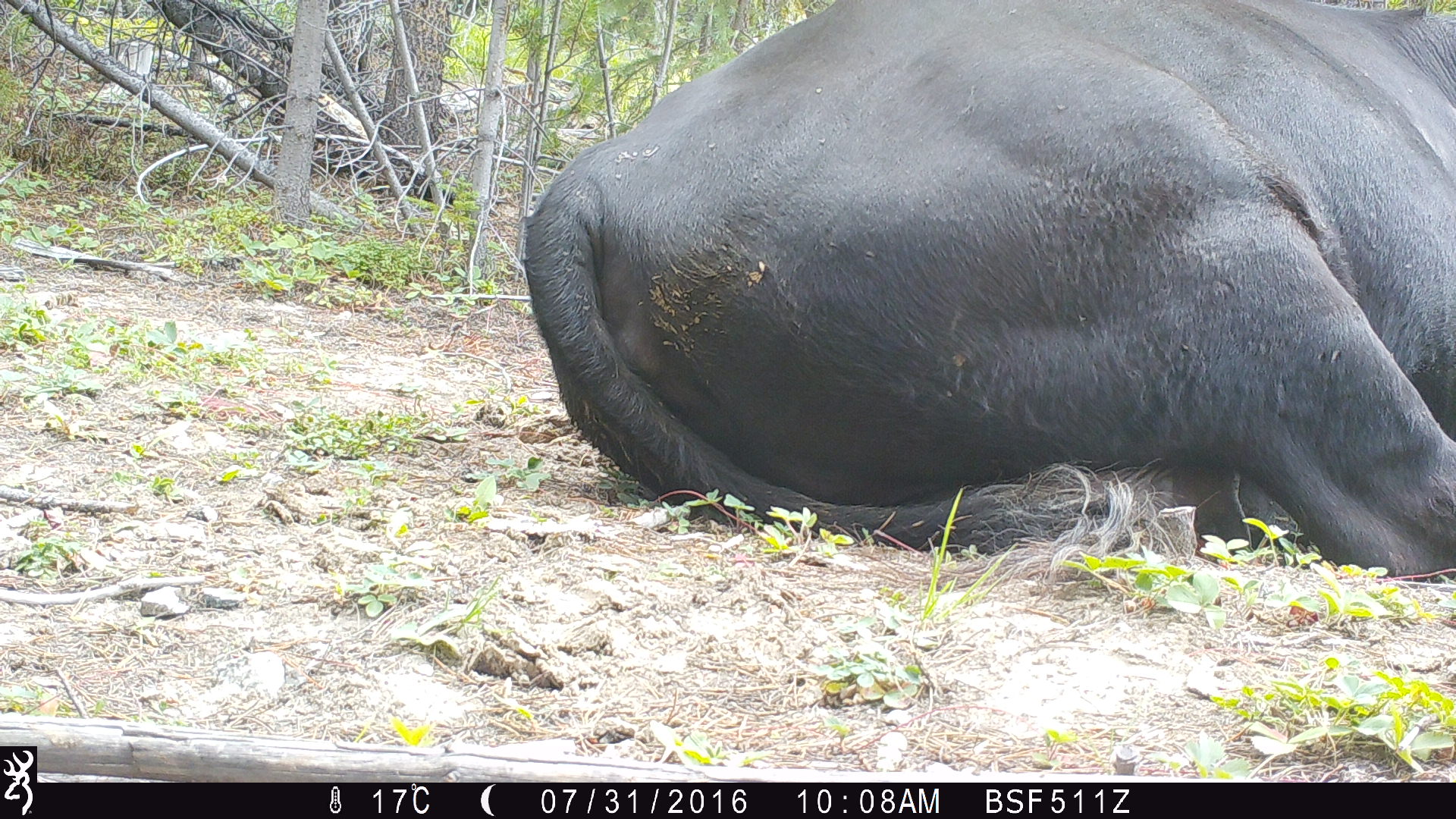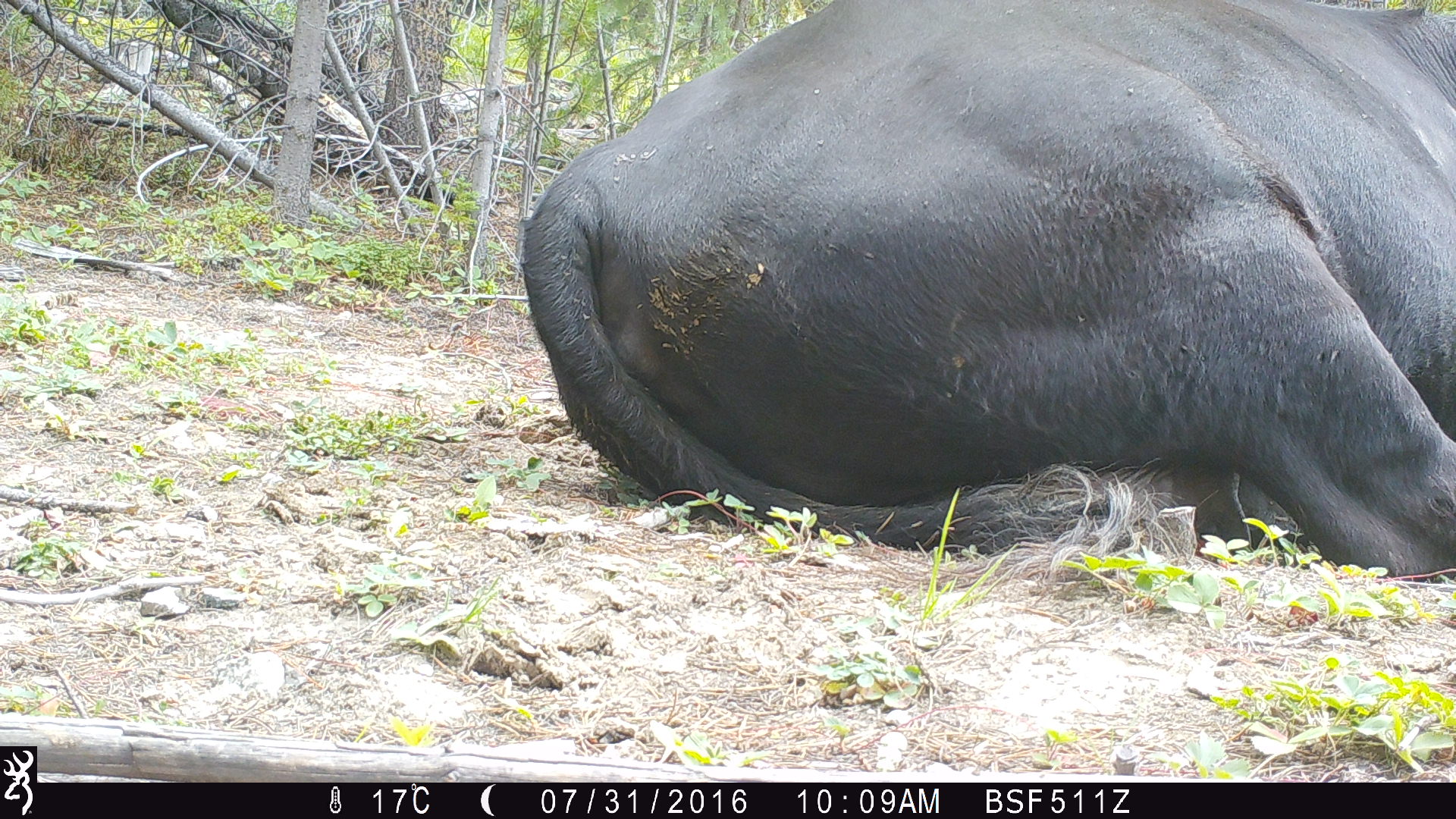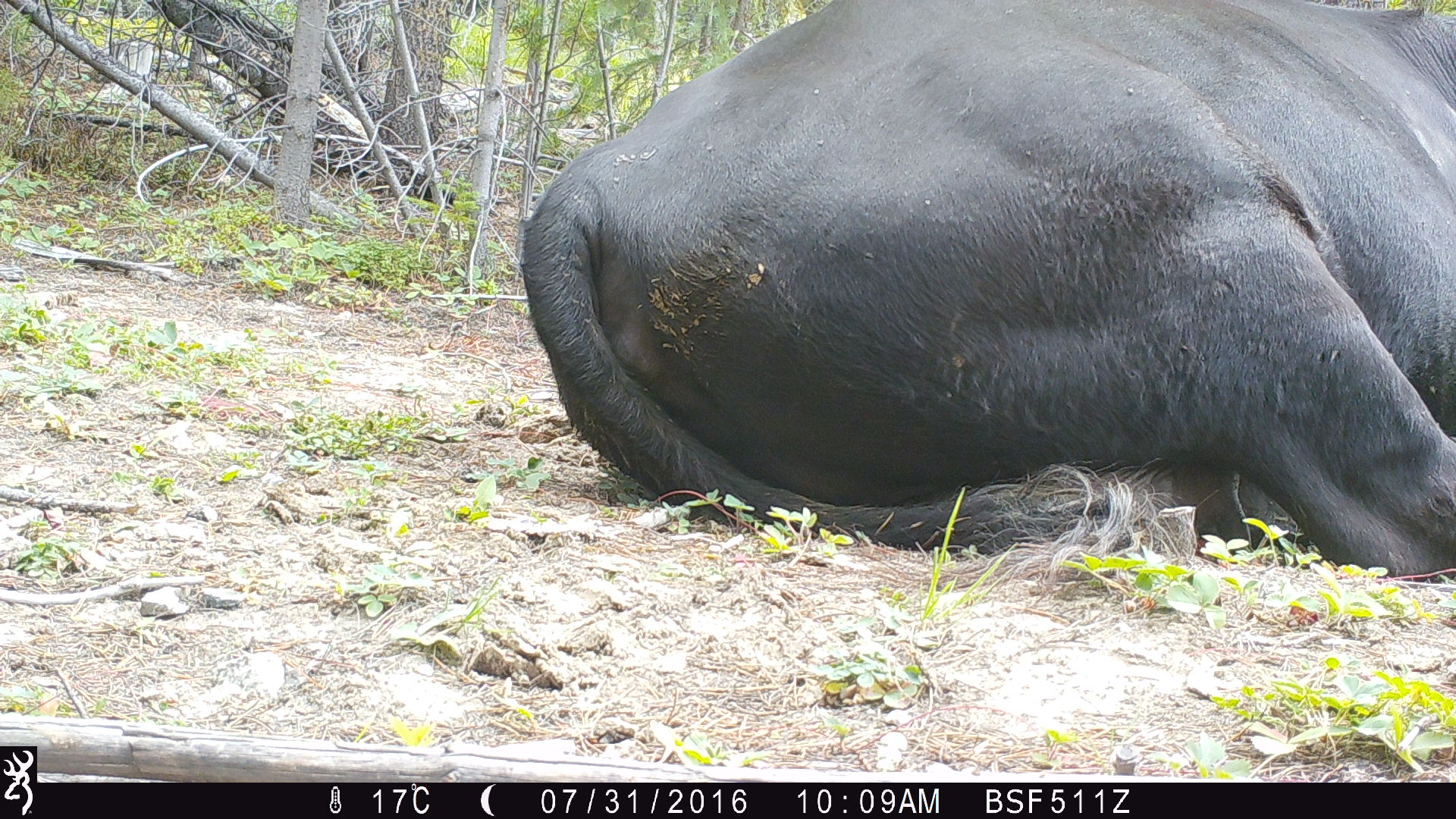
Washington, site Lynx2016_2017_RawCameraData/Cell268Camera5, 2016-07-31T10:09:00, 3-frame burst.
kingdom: Animalia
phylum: Chordata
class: Mammalia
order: Artiodactyla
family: Bovidae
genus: Bos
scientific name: Bos taurus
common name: domestic cattle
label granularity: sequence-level